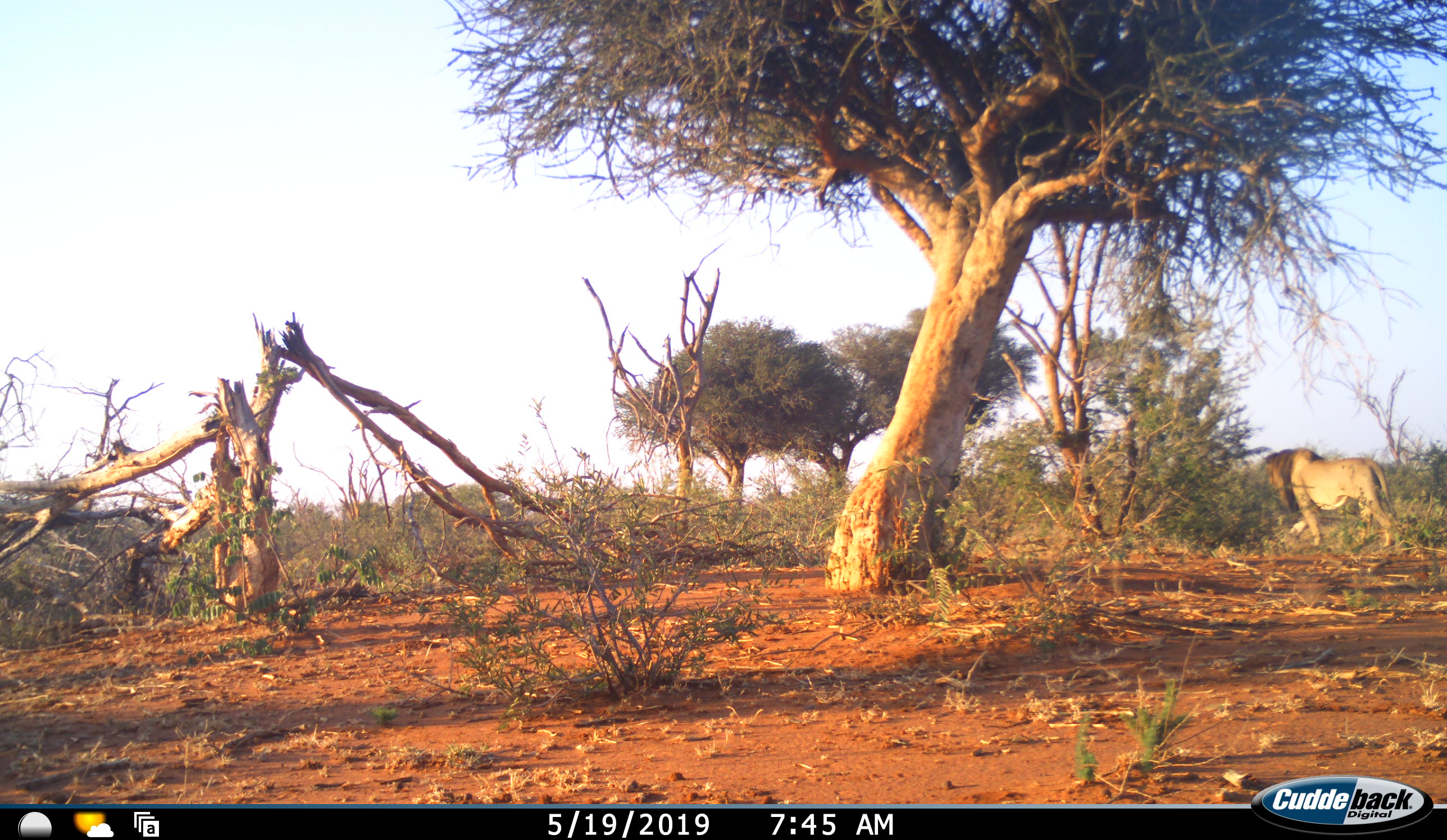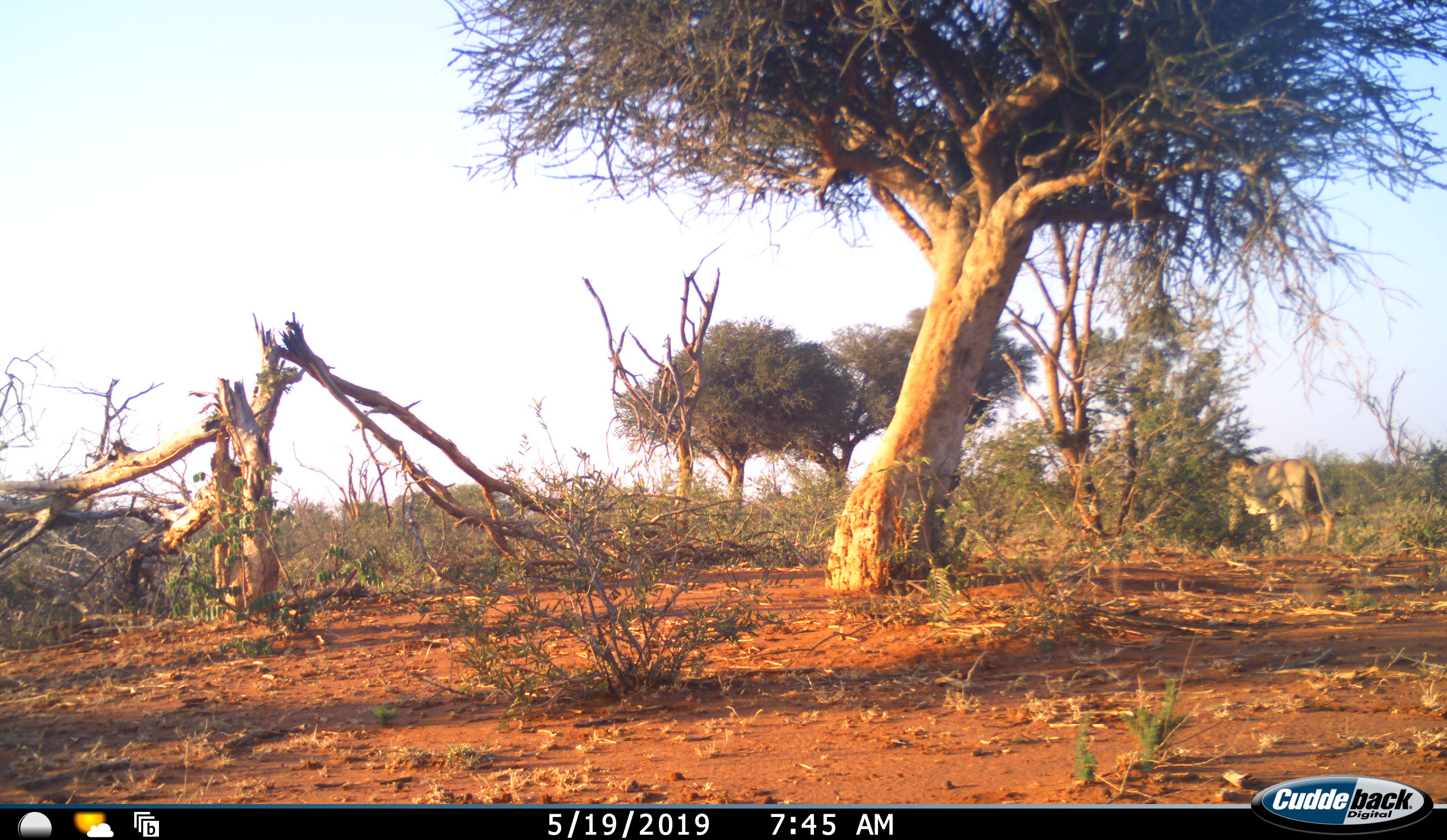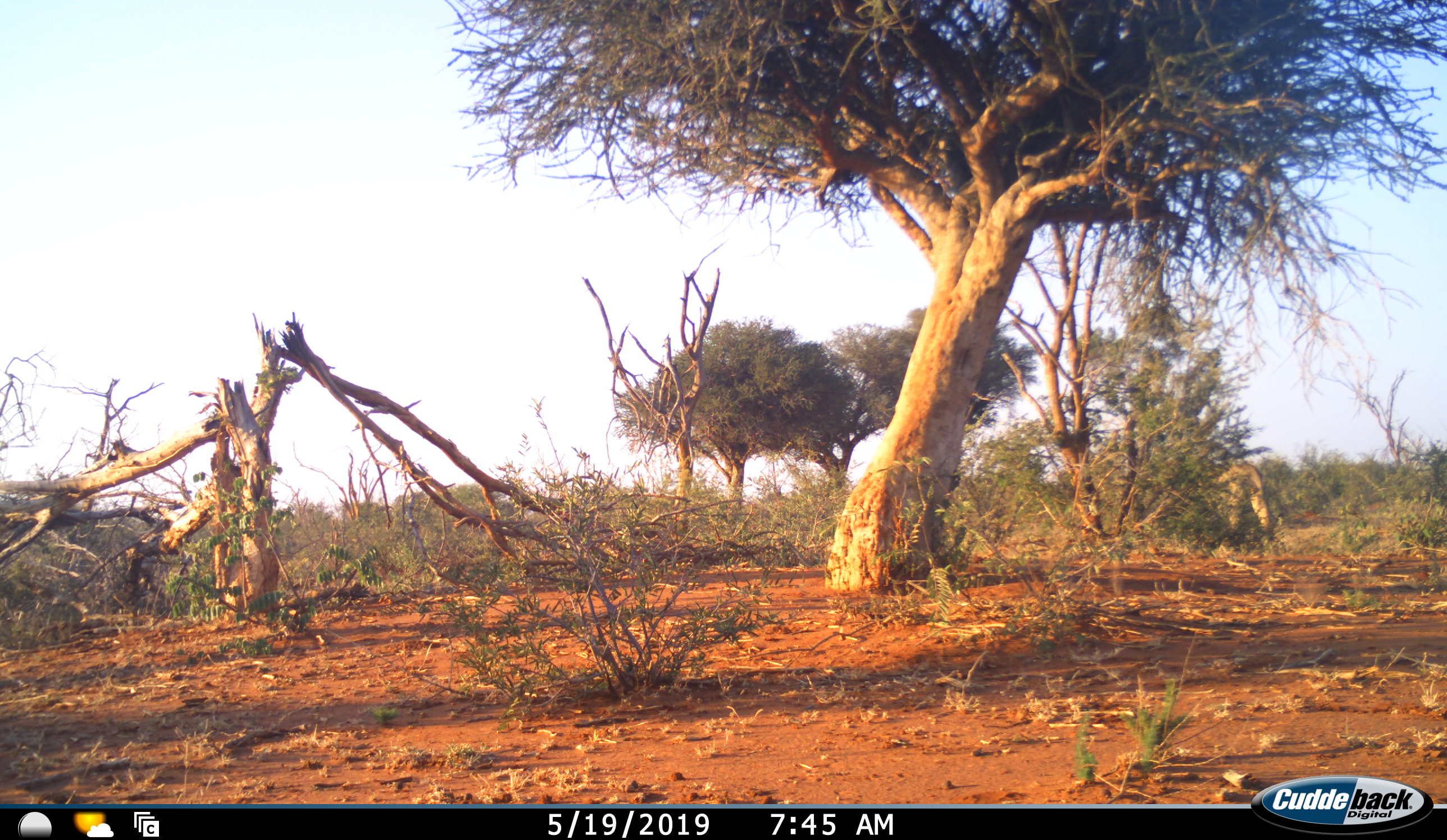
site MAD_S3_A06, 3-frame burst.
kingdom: Animalia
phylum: Chordata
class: Mammalia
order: Carnivora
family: Felidae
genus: Panthera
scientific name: Panthera leo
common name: lion male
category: lionmale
Lionmale (lion male) (Panthera leo), count 1. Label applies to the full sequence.